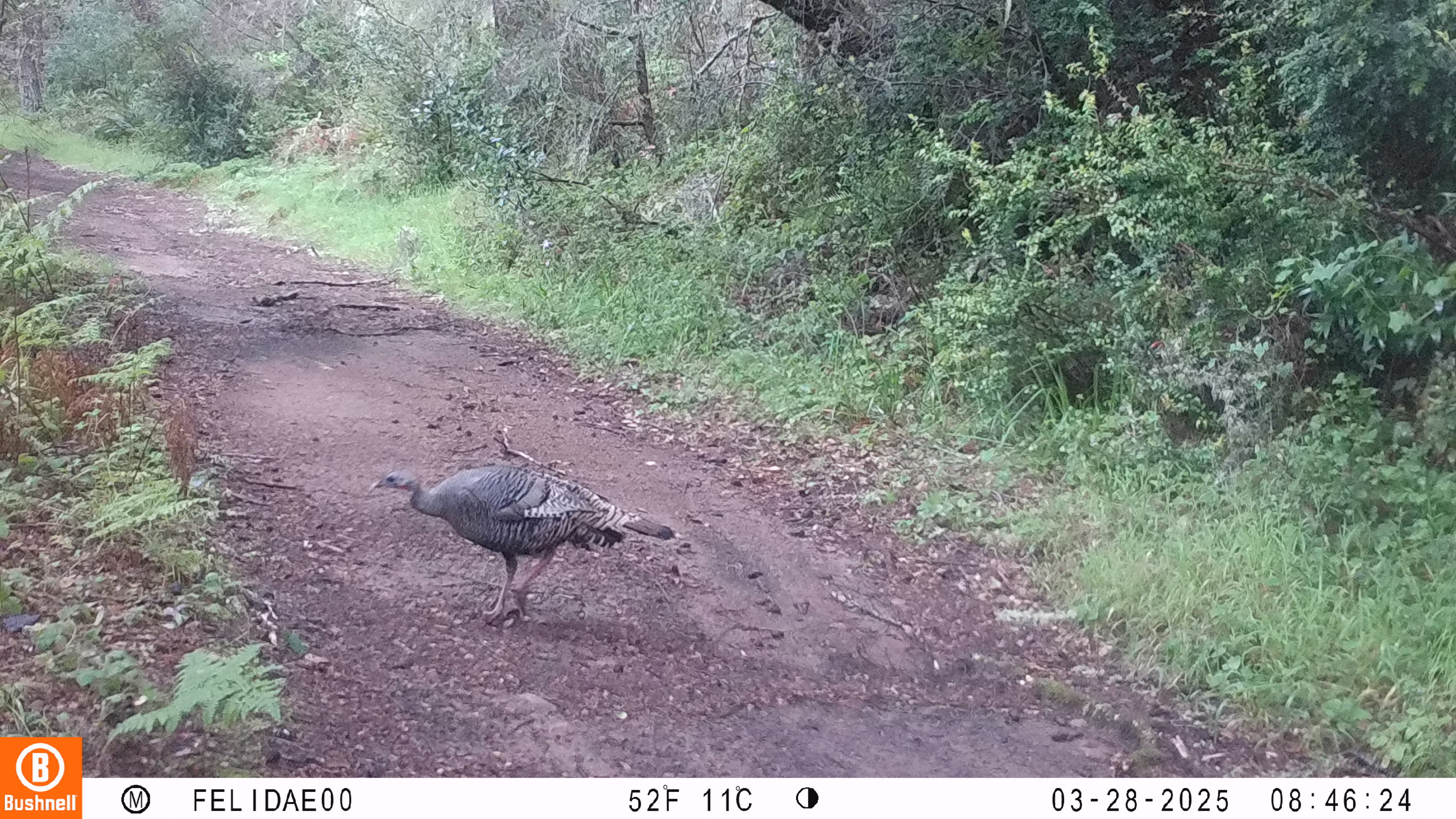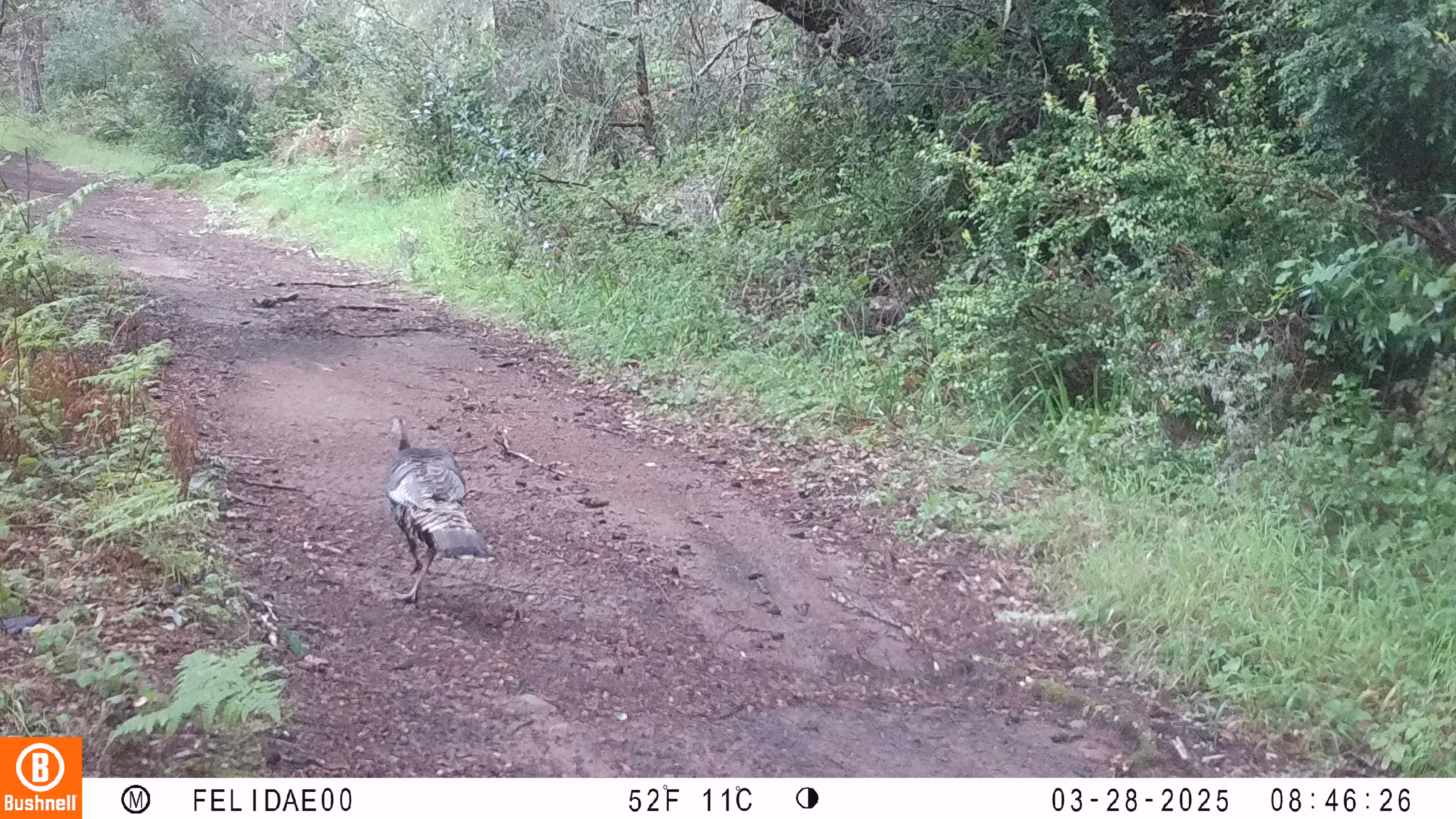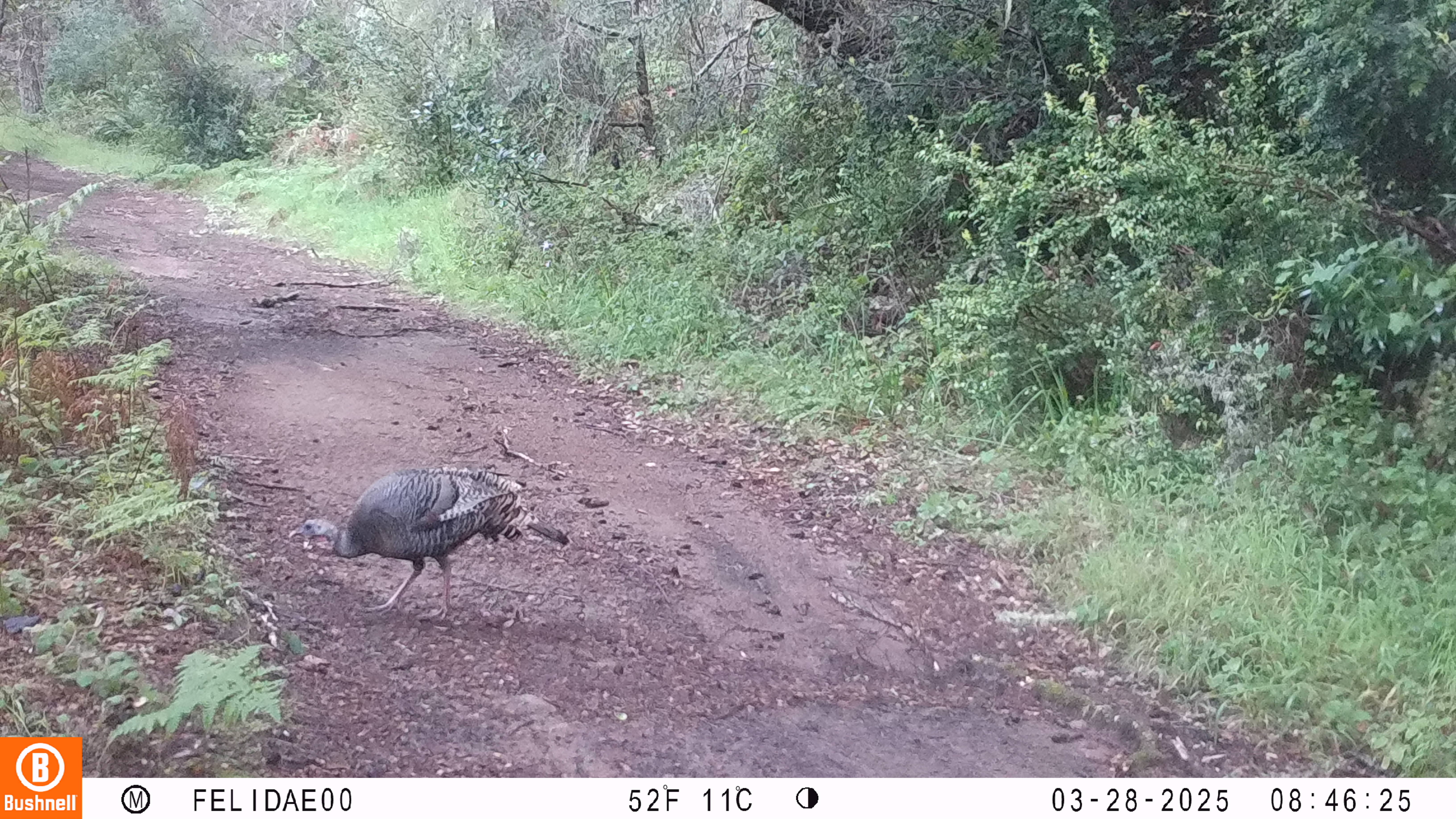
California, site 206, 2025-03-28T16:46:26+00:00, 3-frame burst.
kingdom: Animalia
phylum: Chordata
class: Aves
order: Galliformes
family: Phasianidae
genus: Meleagris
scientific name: Meleagris gallopavo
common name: turkey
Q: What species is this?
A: Turkey (Meleagris gallopavo).